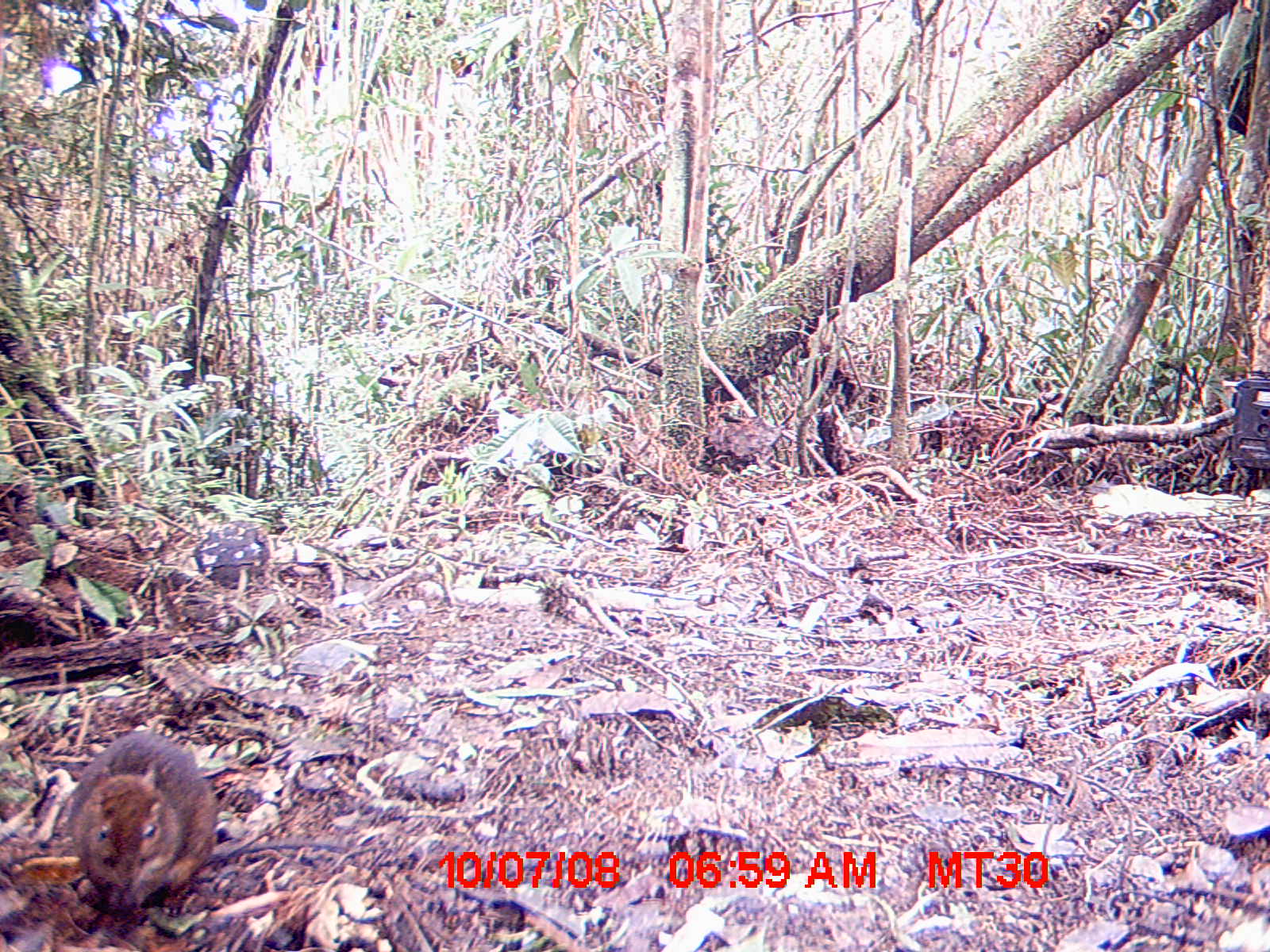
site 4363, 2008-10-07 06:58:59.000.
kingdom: Animalia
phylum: Chordata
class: Mammalia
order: Rodentia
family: Nesomyidae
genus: Nesomys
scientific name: Nesomys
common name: nesomys rodents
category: nesomys sp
Nesomys sp (nesomys rodents) (Nesomys), count 1.